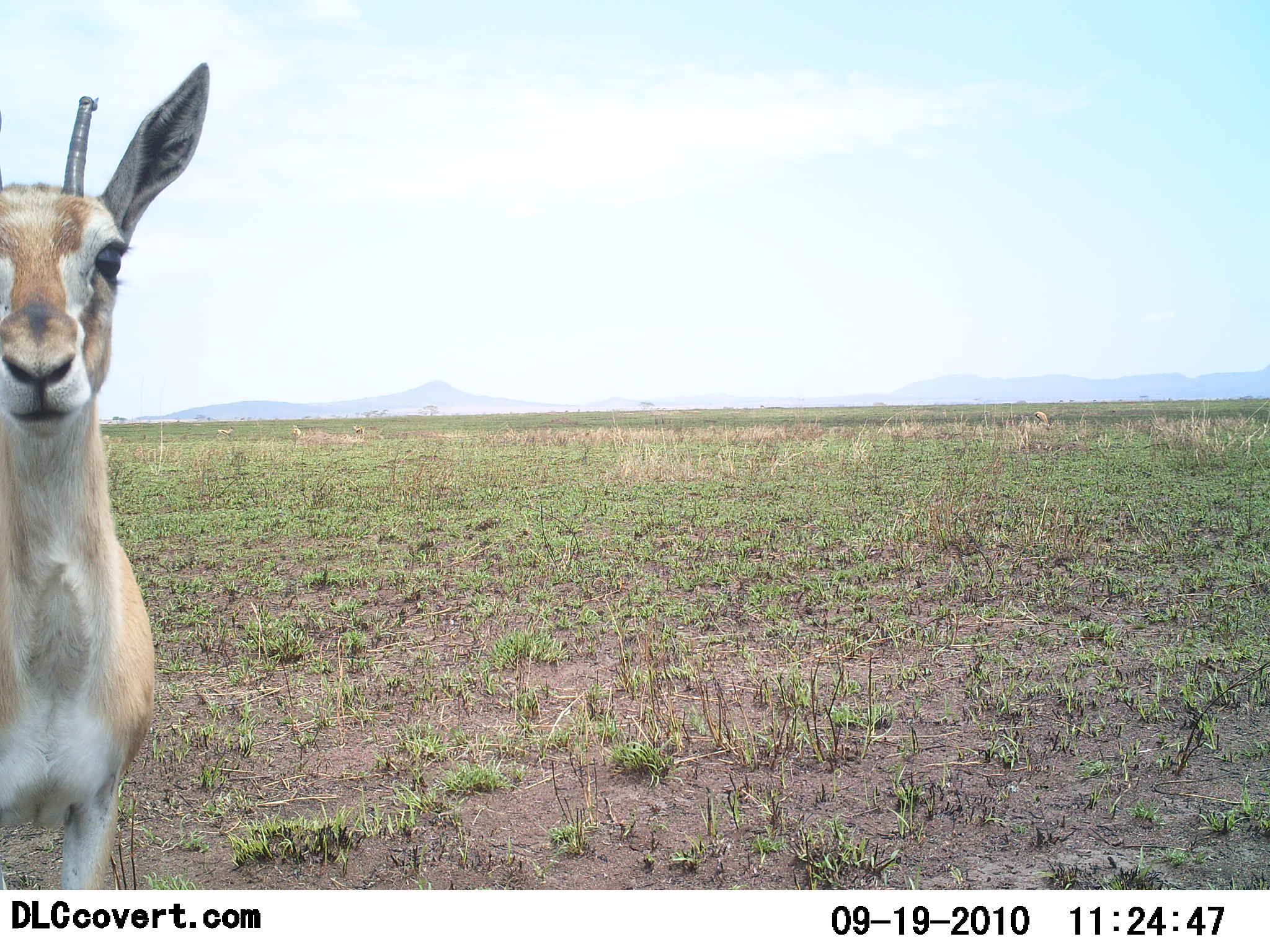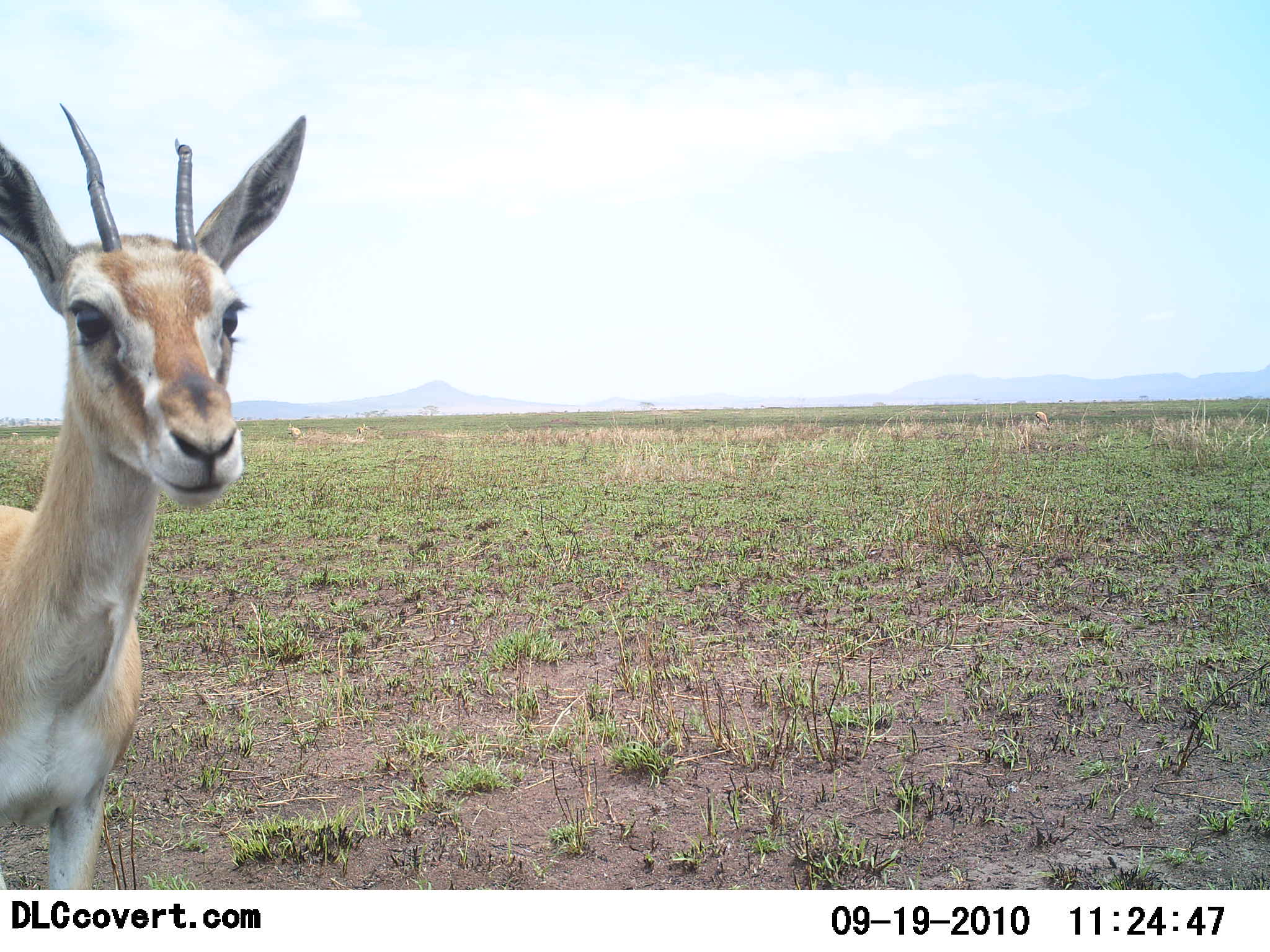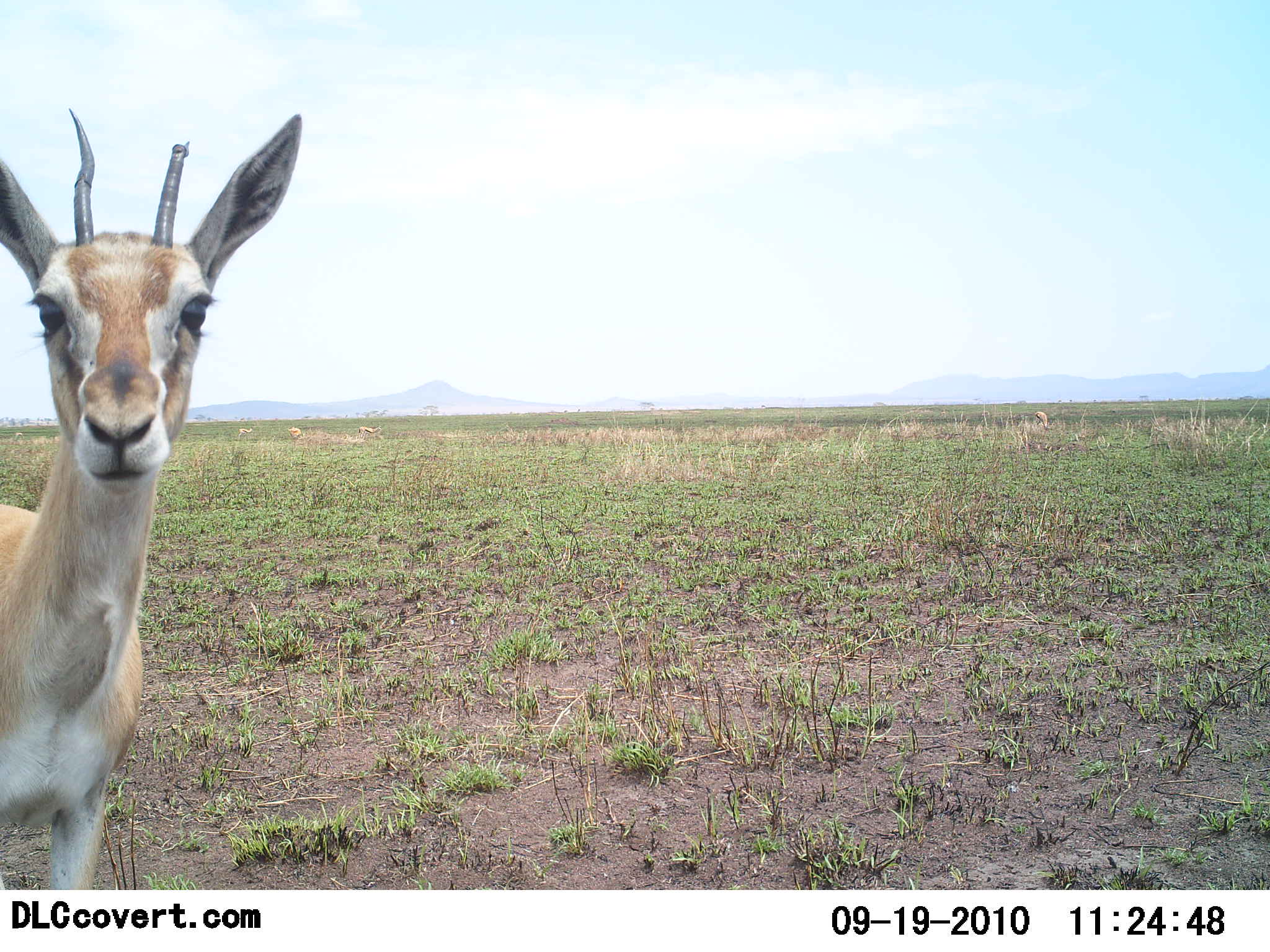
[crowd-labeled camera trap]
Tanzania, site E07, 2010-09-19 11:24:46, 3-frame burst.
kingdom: Animalia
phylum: Chordata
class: Mammalia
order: Artiodactyla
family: Bovidae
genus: Nanger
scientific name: Nanger granti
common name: grant's gazelle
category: gazellegrants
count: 1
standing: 93%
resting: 0%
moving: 7%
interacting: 0%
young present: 0%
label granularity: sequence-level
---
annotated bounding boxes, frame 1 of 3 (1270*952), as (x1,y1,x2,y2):
animal: (0,63,211,889); (290,424,303,448); (351,423,366,441); (215,427,234,440)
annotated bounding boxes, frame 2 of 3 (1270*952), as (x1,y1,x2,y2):
animal: (0,103,304,890); (1034,411,1054,431); (286,422,303,438); (355,422,368,441)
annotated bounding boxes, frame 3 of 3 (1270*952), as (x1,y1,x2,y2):
animal: (0,109,304,890); (1034,411,1051,431); (356,426,382,439); (238,425,254,441); (287,426,303,440)